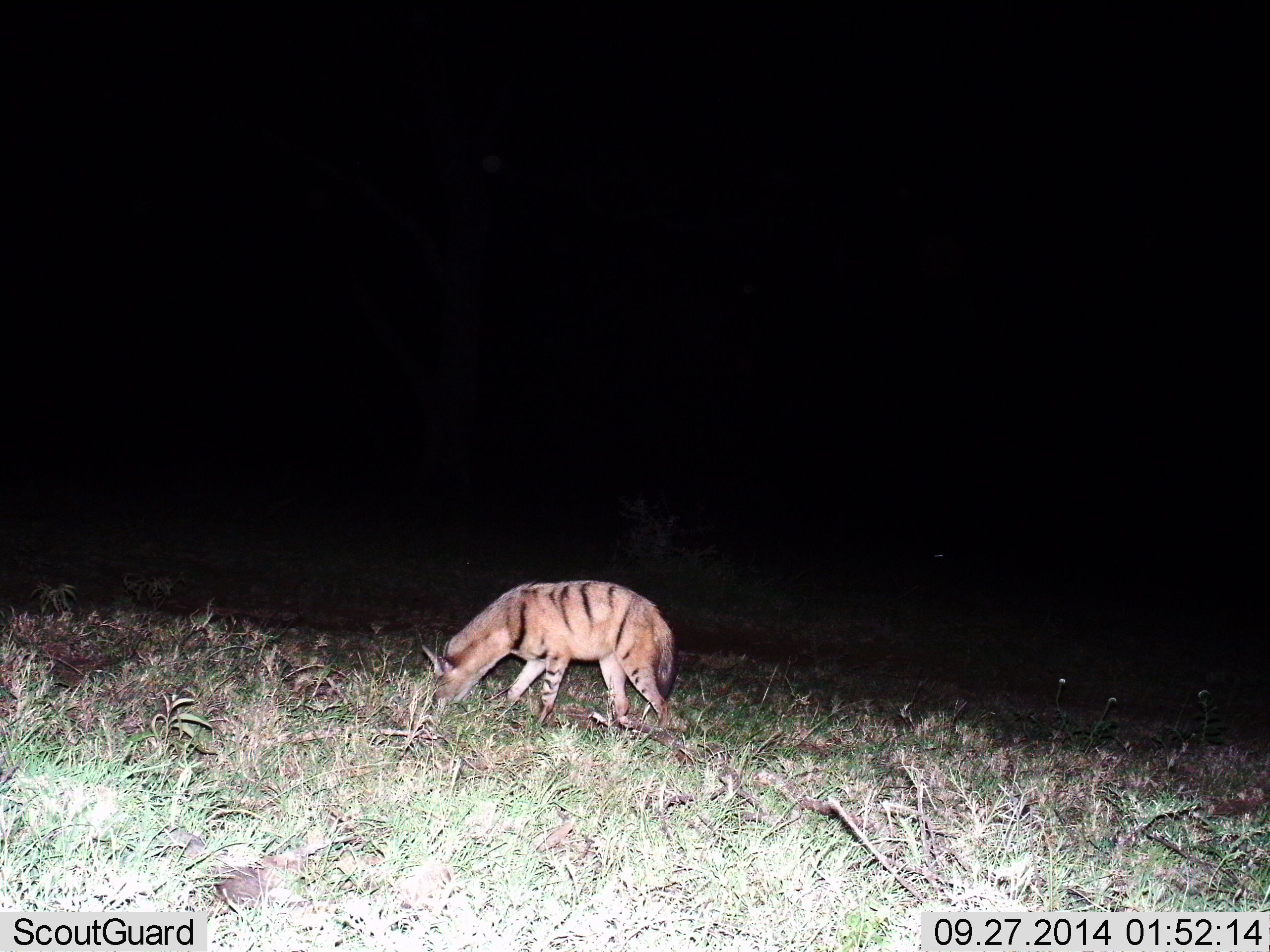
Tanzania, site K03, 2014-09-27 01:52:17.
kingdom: Animalia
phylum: Chordata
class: Mammalia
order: Carnivora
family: Hyaenidae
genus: Proteles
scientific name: Proteles cristatus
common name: aardwolf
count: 1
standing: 60%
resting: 0%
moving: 10%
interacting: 0%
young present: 0%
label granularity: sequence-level